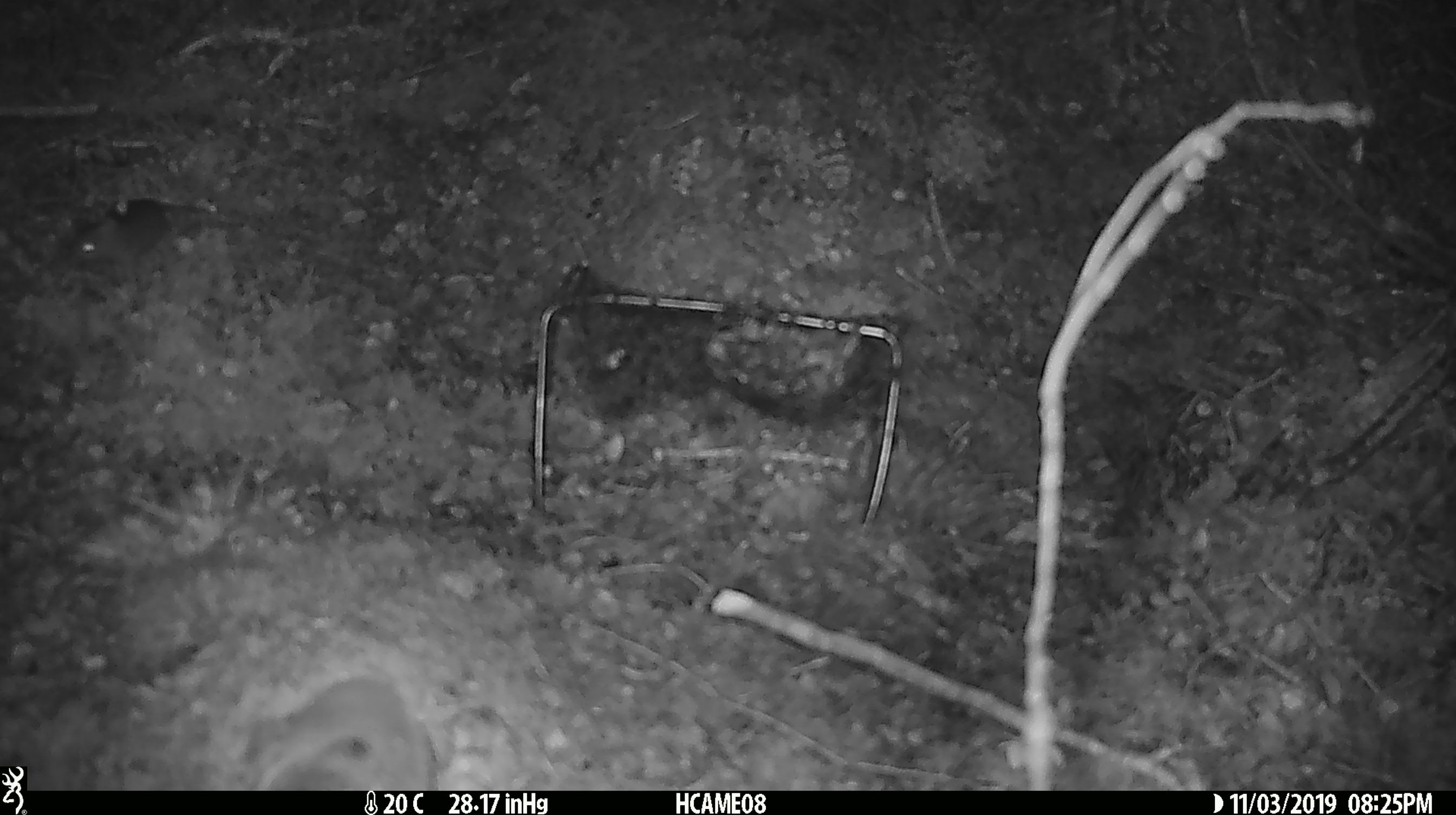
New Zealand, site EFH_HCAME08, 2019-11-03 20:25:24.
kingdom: Animalia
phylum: Chordata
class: Mammalia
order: Rodentia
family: Muridae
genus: Mus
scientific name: Mus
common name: mouse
Mouse (Mus).